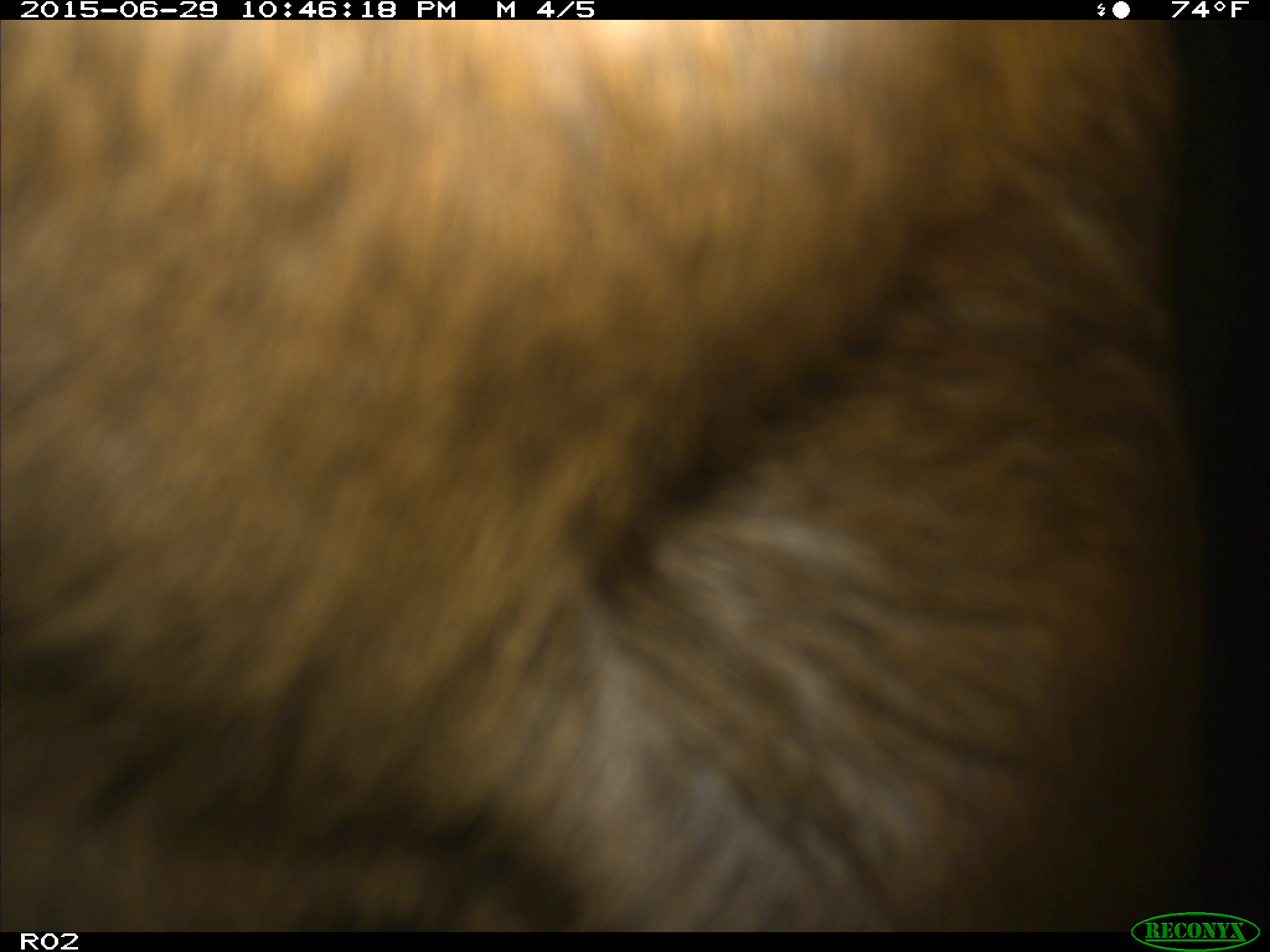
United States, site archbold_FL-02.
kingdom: Animalia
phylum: Chordata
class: Mammalia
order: Artiodactyla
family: Bovidae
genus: Bos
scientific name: Bos taurus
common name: domestic cow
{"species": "Bos taurus (domestic cow)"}